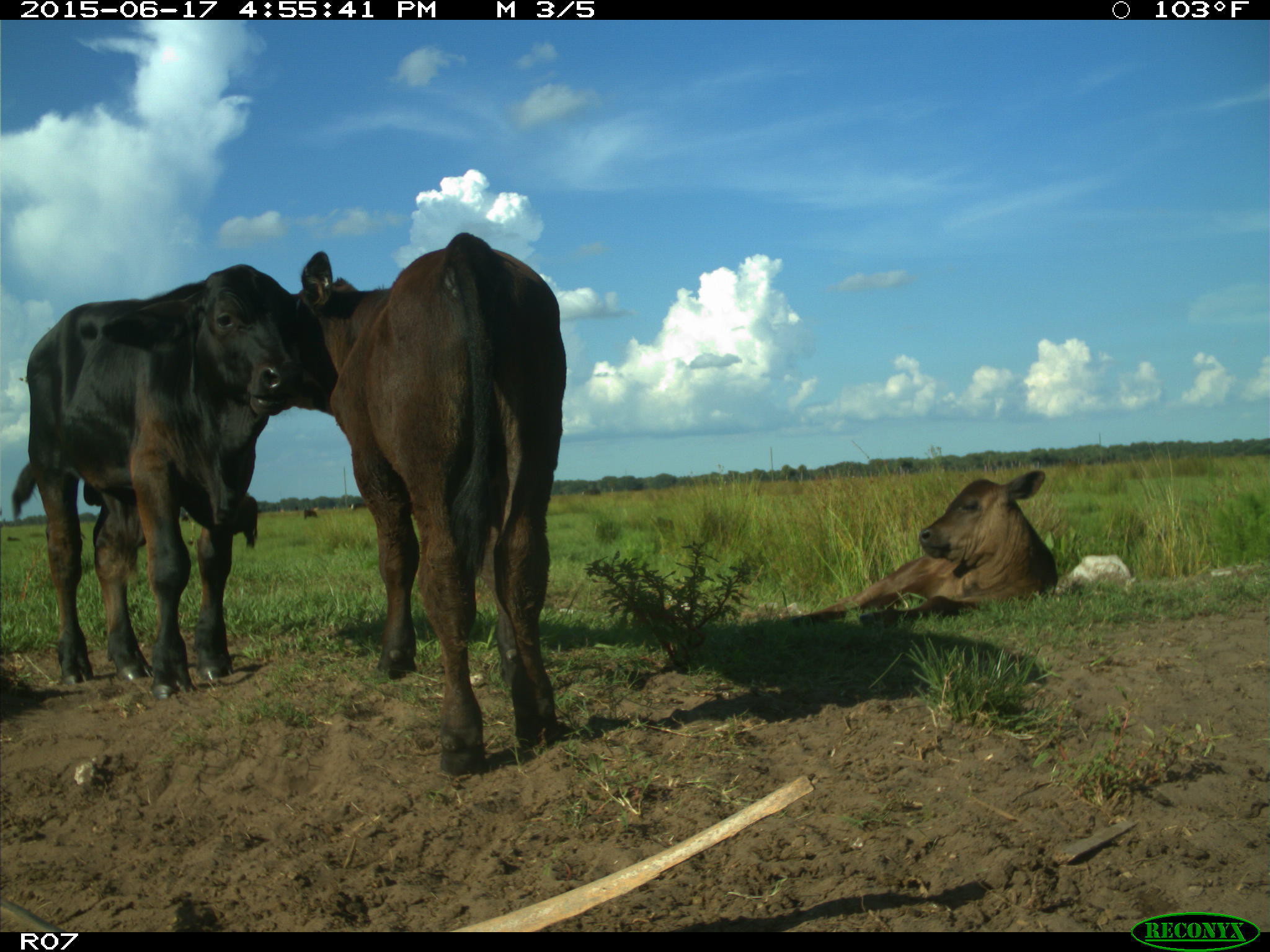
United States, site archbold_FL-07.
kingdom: Animalia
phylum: Chordata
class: Mammalia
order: Artiodactyla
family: Bovidae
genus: Bos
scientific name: Bos taurus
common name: domestic cow